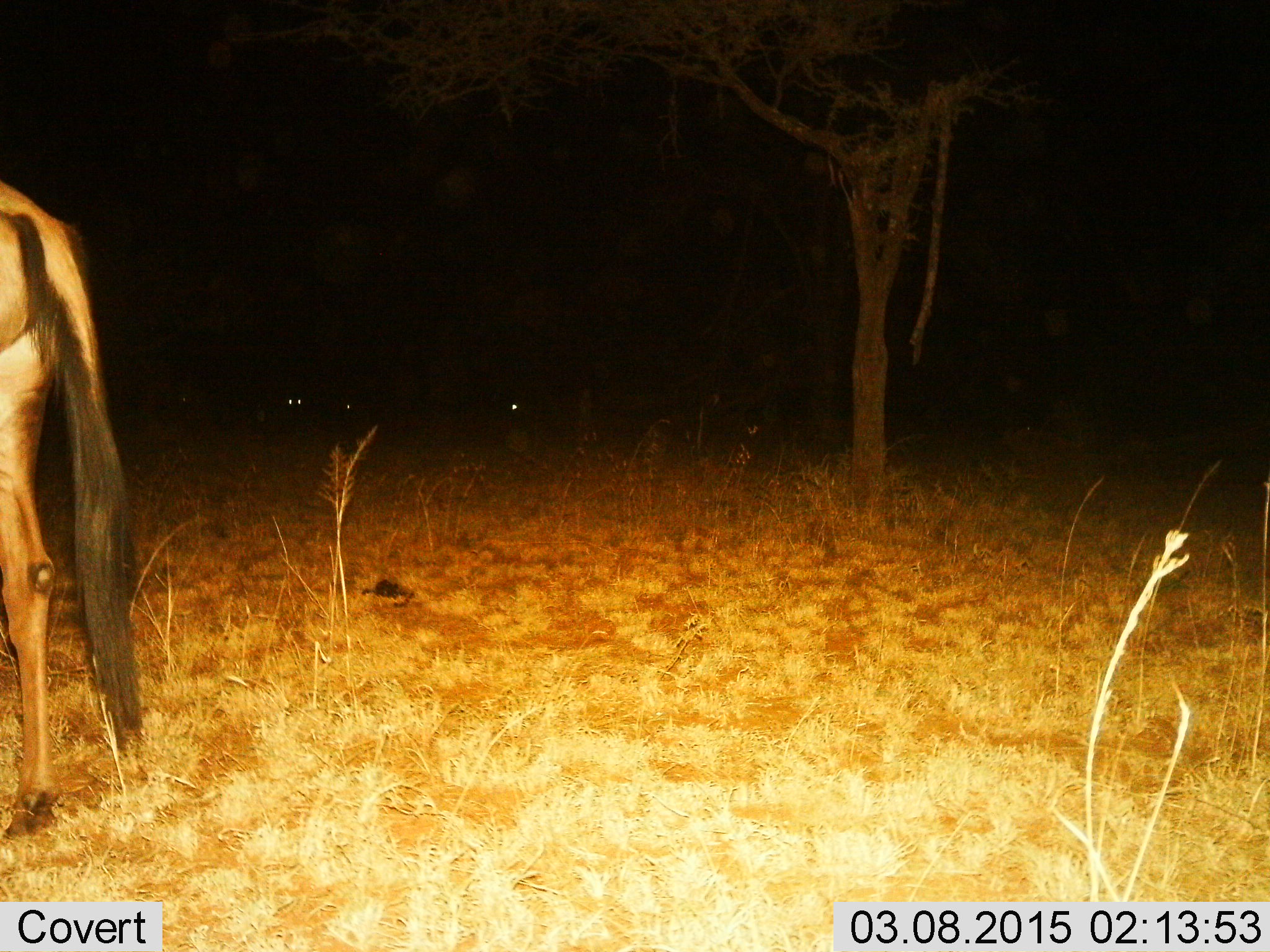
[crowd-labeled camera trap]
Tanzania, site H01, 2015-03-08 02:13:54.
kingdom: Animalia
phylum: Chordata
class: Mammalia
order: Artiodactyla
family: Bovidae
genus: Connochaetes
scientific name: Connochaetes taurinus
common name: blue wildebeest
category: wildebeest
Wildebeest (blue wildebeest) (Connochaetes taurinus), count 4. Behavior (volunteer vote fractions): standing 80%, resting 10%, moving 10%, interacting 0%. Young present (vote fraction): 0%. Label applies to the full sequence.